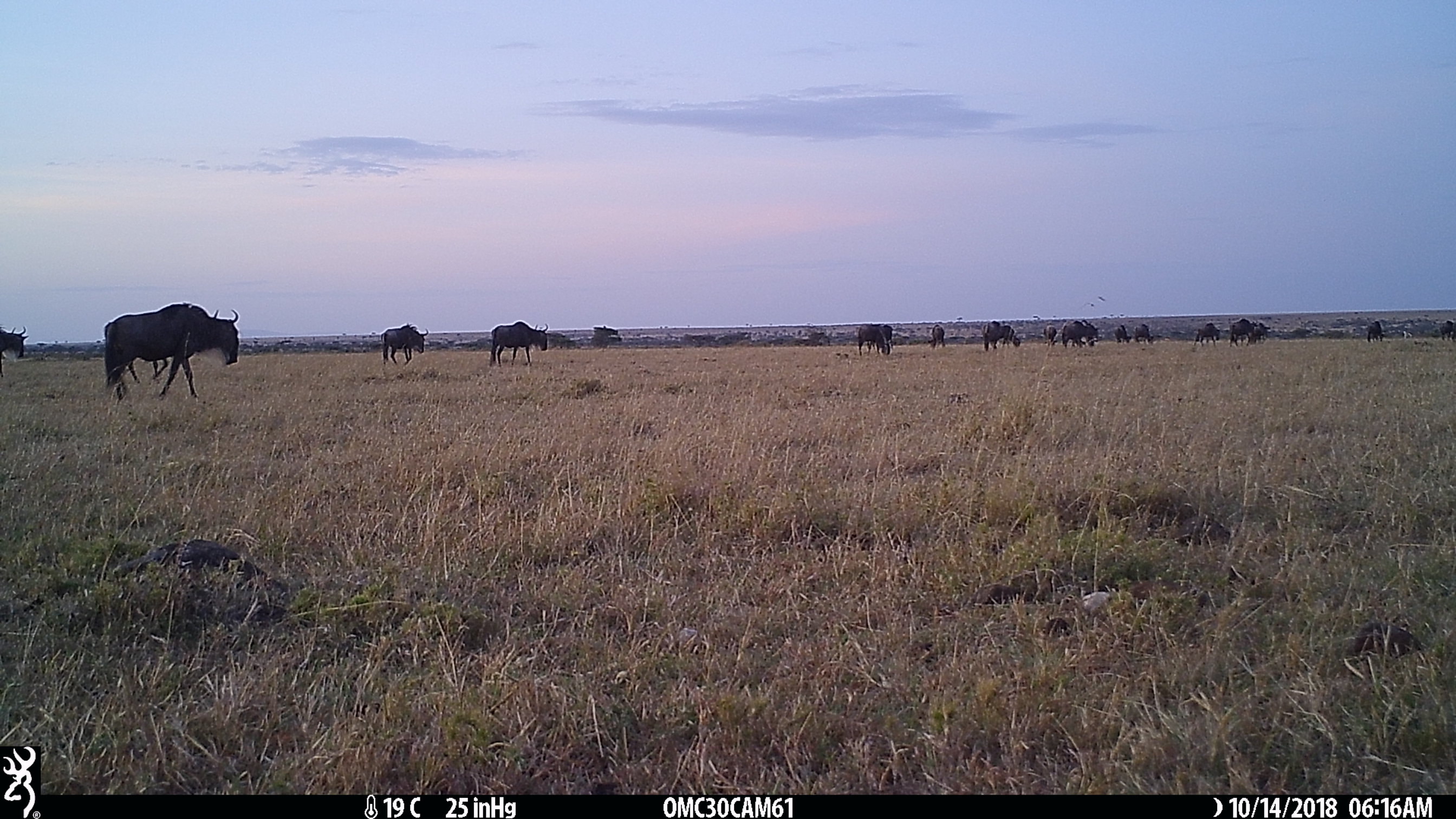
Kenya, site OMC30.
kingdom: Animalia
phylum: Chordata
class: Mammalia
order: Artiodactyla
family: Bovidae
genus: Connochaetes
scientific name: Connochaetes taurinus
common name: blue wildebeest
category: wildebeest